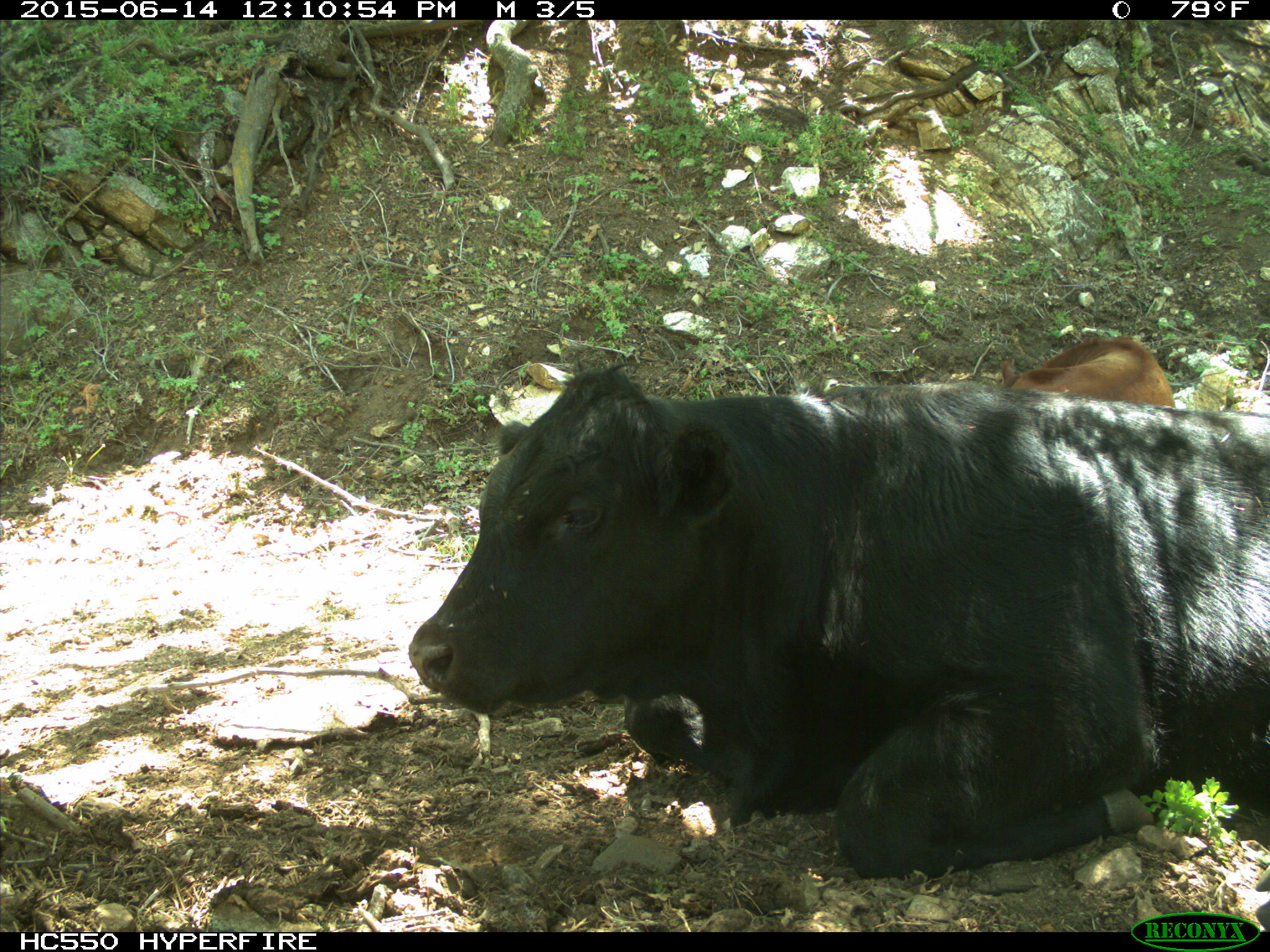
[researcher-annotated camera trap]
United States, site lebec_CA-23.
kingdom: Animalia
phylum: Chordata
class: Mammalia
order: Artiodactyla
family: Bovidae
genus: Bos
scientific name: Bos taurus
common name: domestic cow